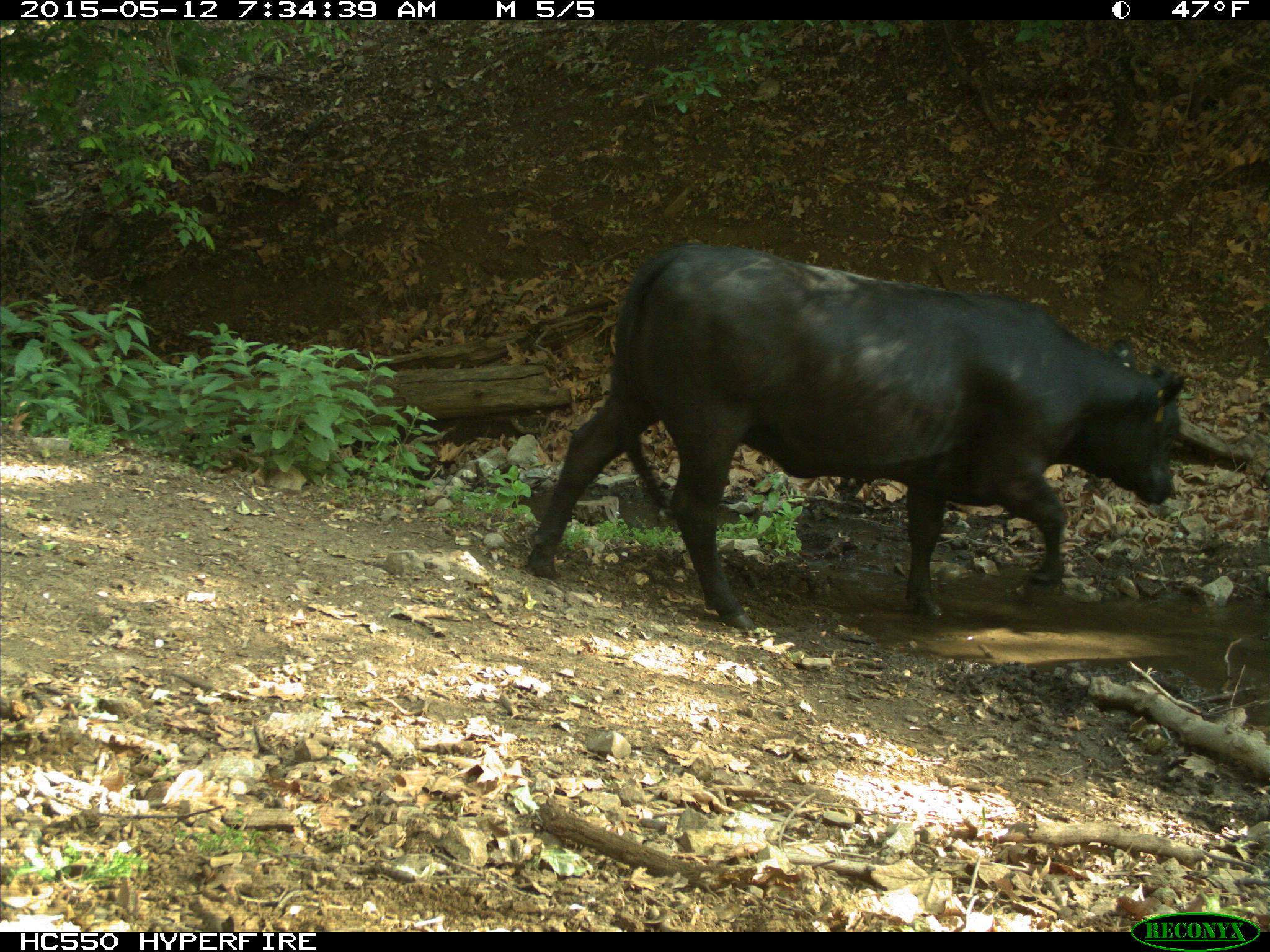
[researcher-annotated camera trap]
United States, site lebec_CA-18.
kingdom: Animalia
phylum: Chordata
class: Mammalia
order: Artiodactyla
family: Bovidae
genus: Bos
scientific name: Bos taurus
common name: domestic cow